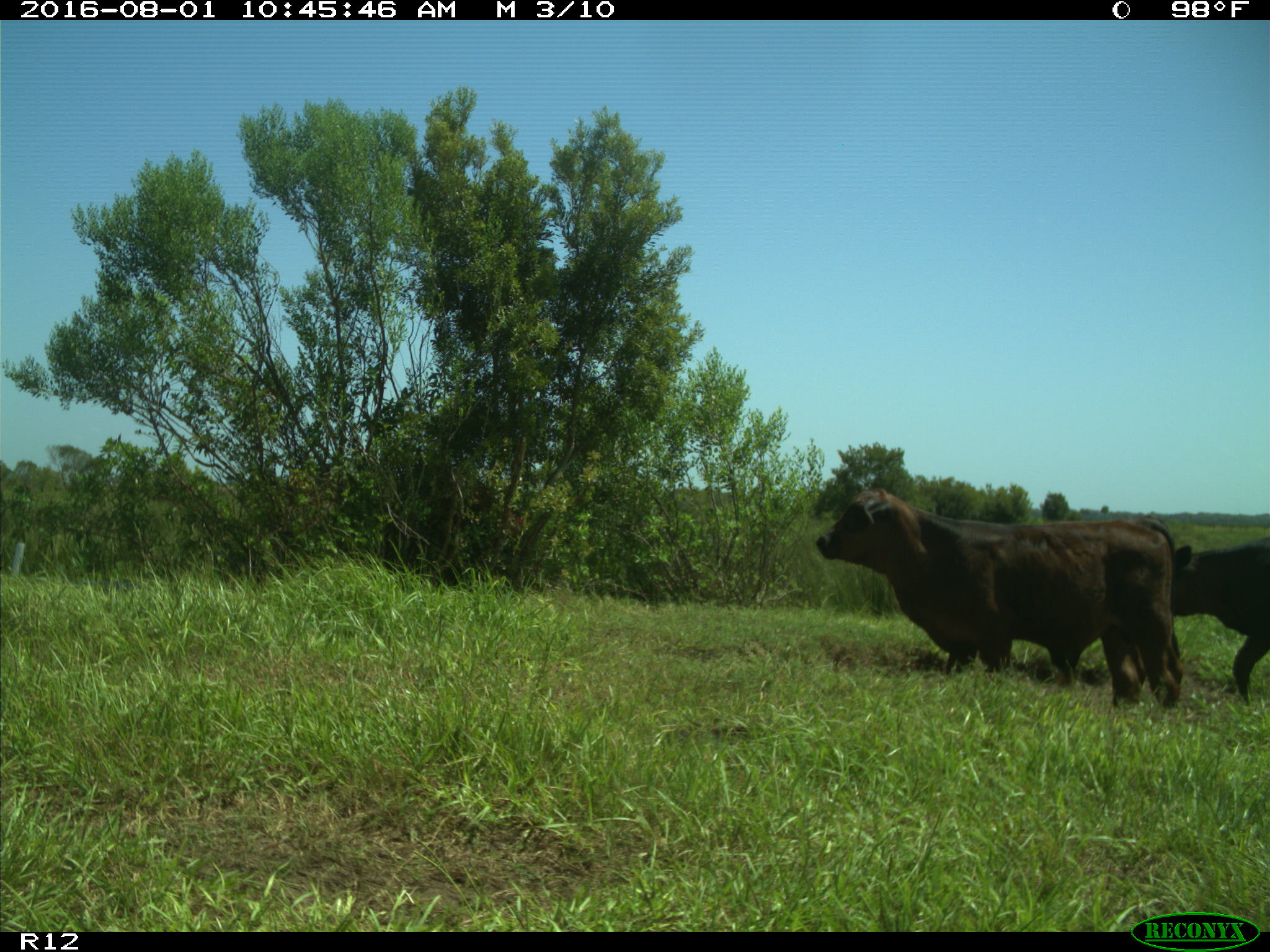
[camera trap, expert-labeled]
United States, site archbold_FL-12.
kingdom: Animalia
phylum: Chordata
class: Mammalia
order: Artiodactyla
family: Bovidae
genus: Bos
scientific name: Bos taurus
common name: domestic cow